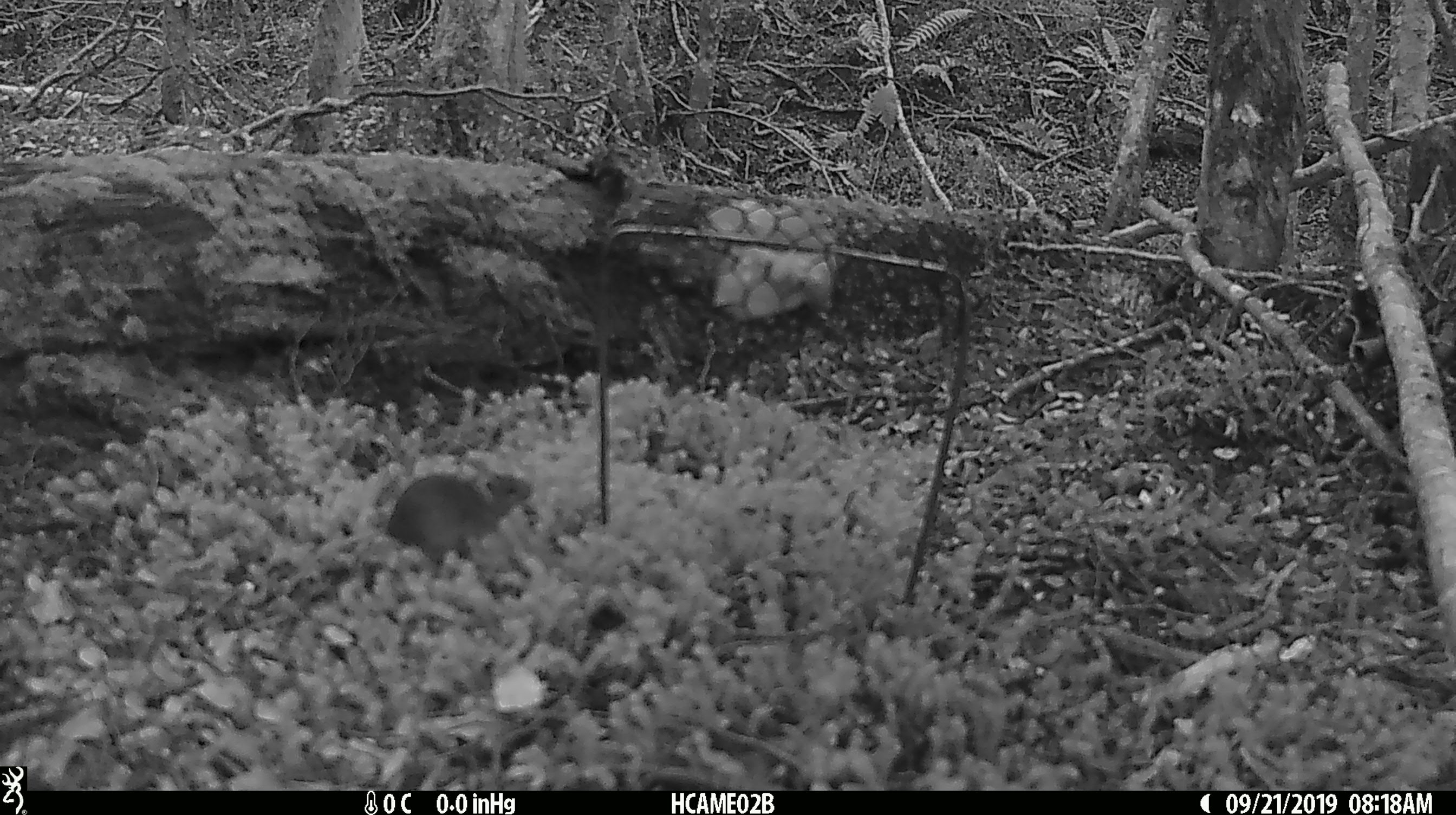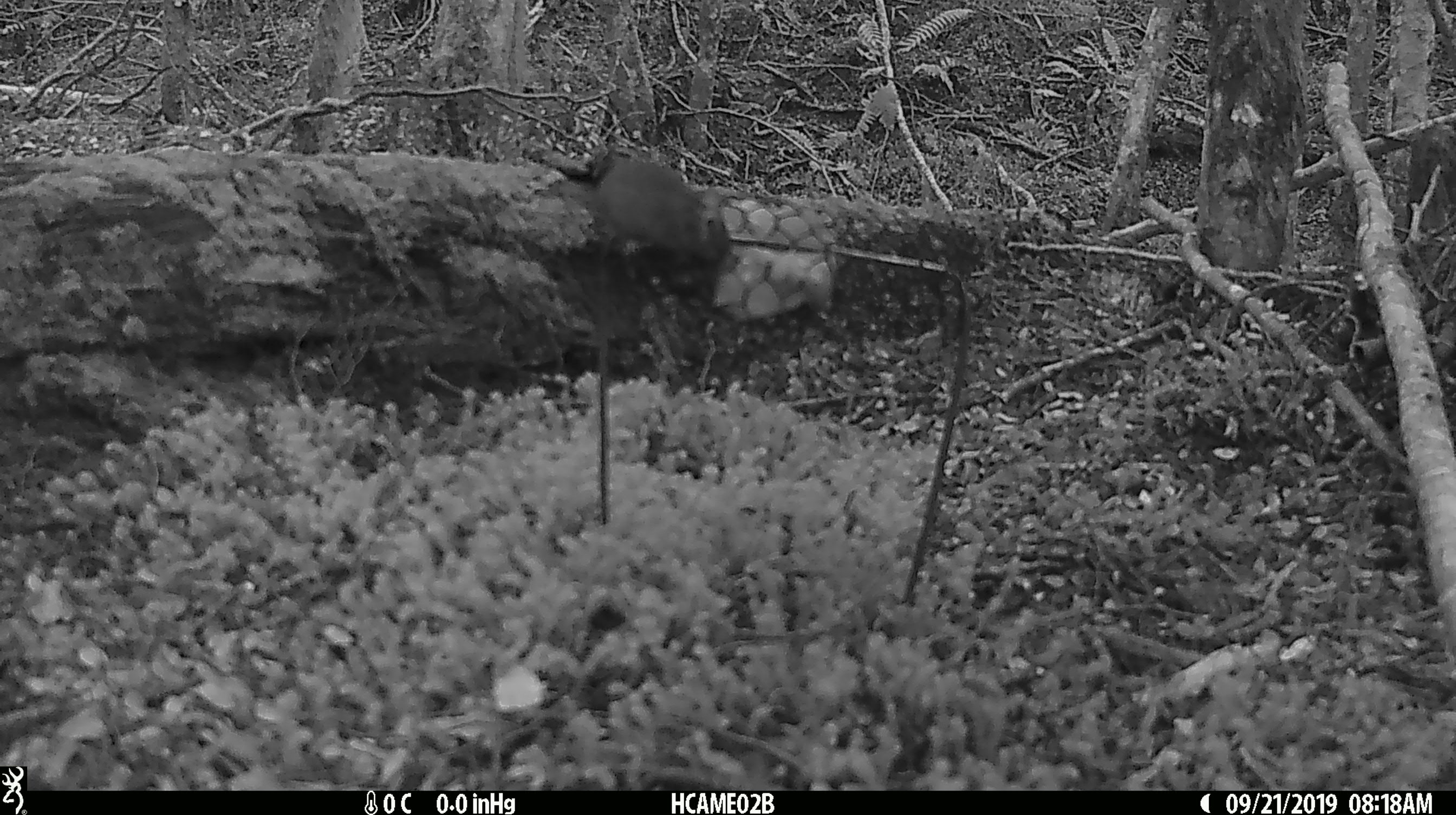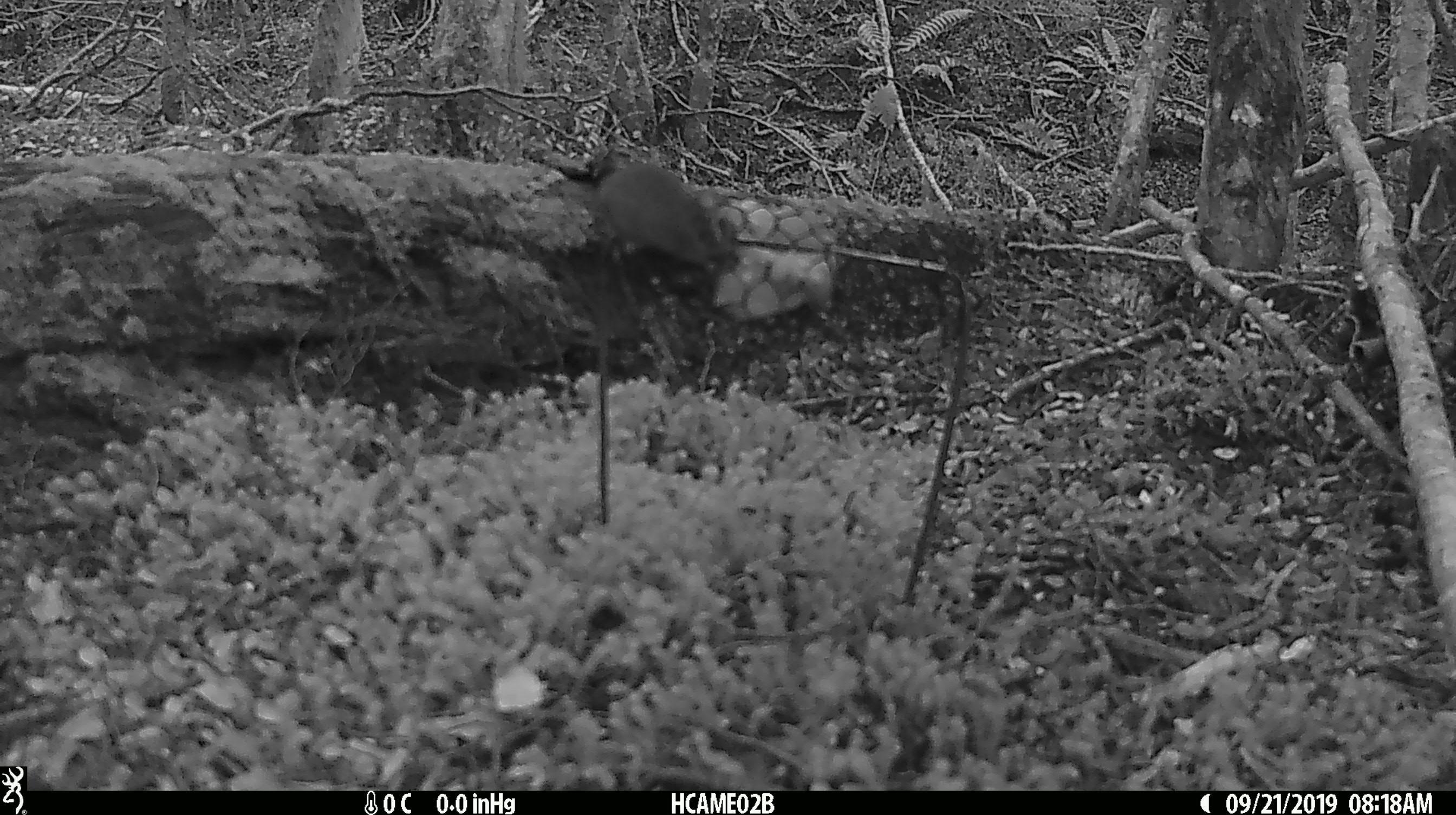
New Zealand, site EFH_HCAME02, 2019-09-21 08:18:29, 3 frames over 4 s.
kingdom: Animalia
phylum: Chordata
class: Mammalia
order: Rodentia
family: Muridae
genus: Mus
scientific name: Mus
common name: mouse